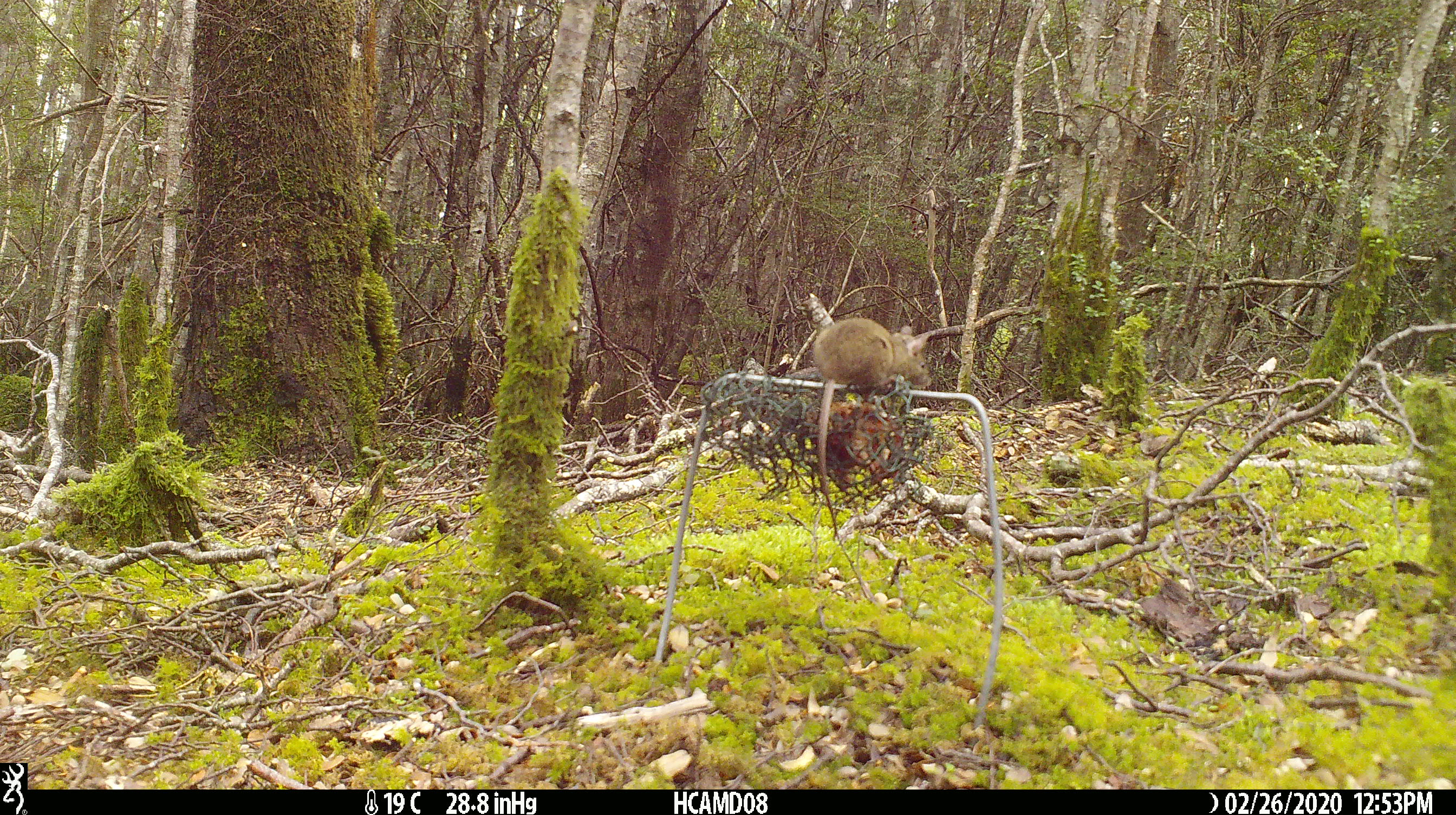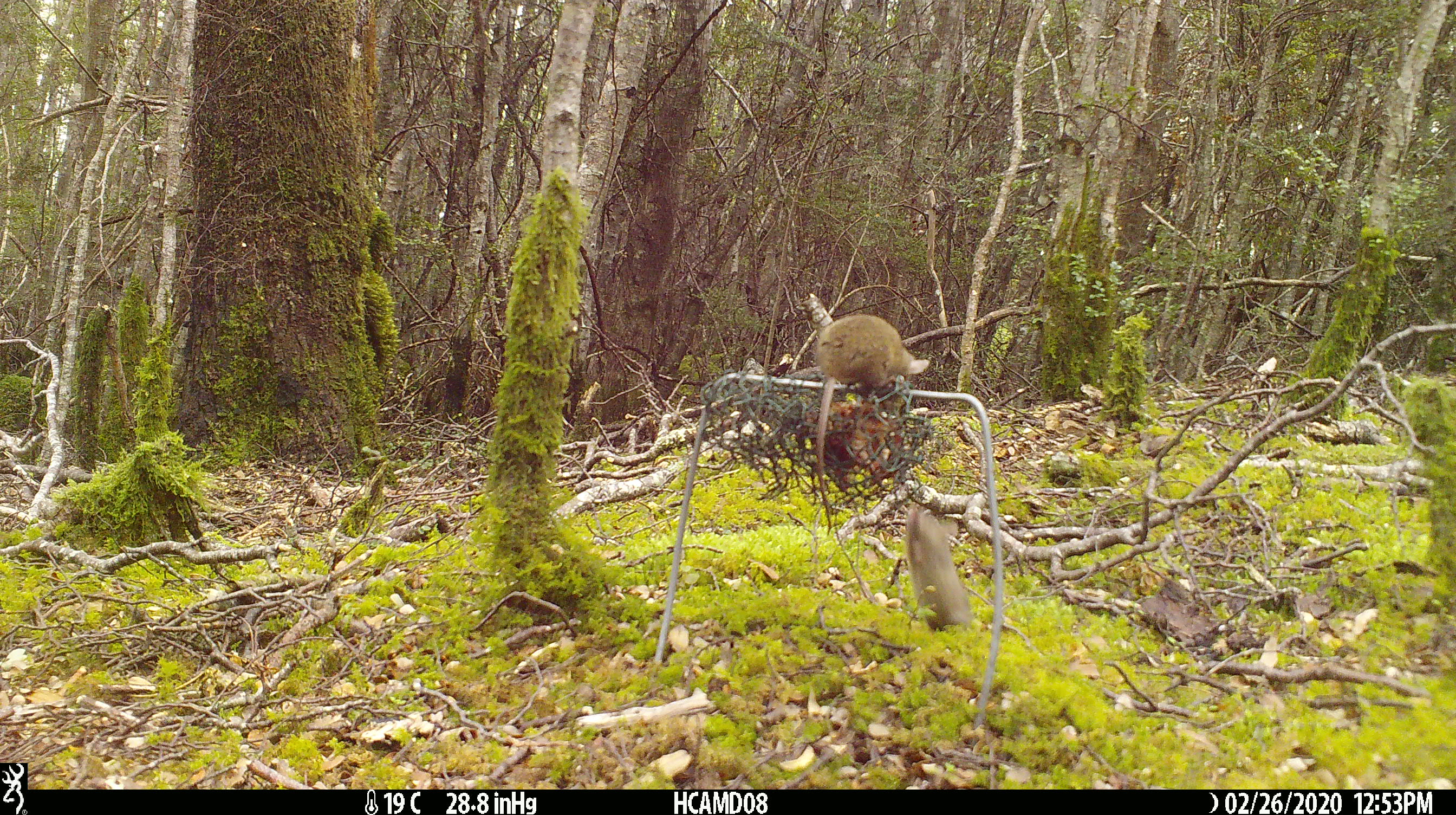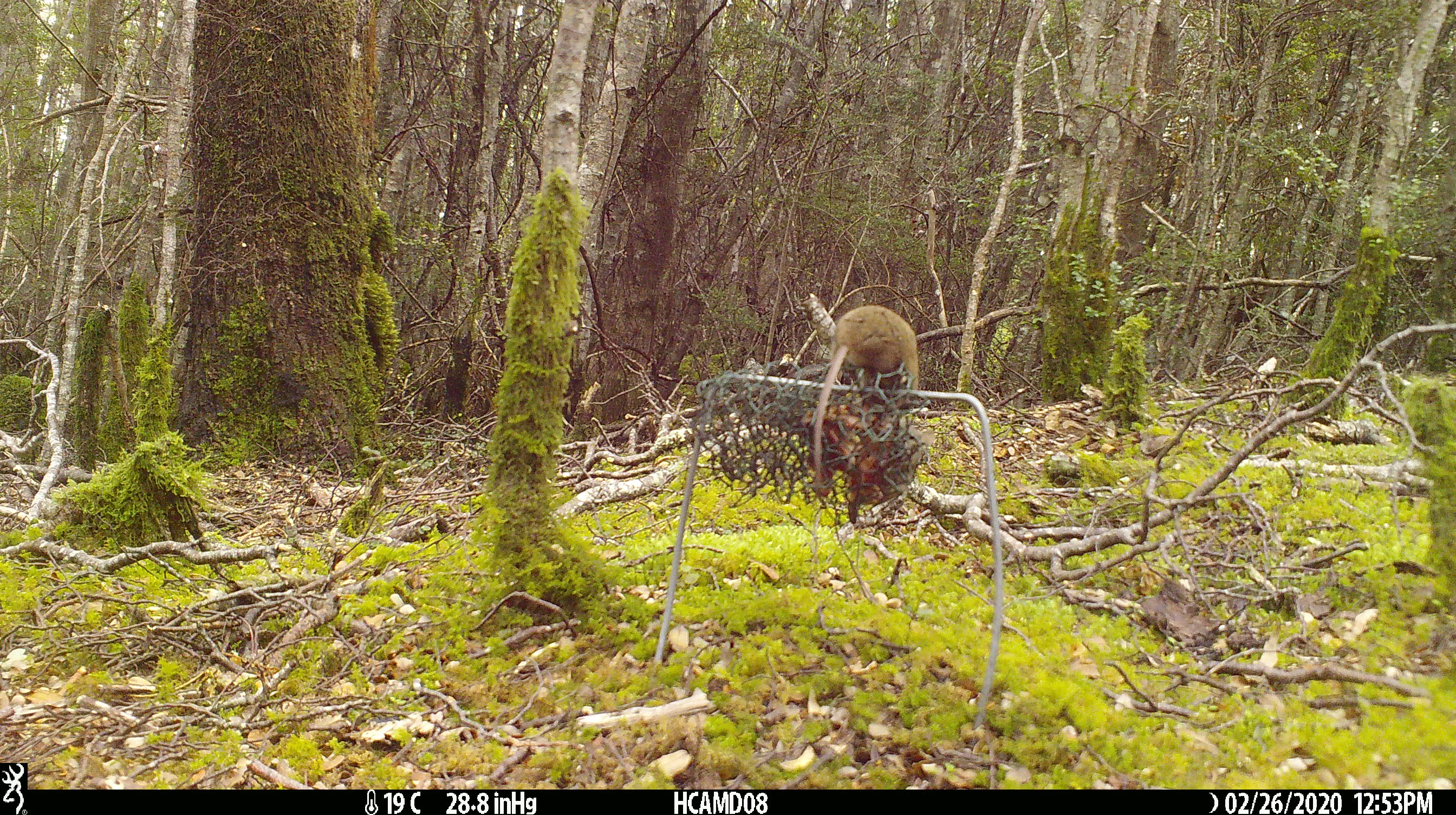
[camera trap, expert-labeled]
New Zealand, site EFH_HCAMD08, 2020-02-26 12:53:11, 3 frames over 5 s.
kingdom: Animalia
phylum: Chordata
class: Mammalia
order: Rodentia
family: Muridae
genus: Mus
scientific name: Mus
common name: mouse